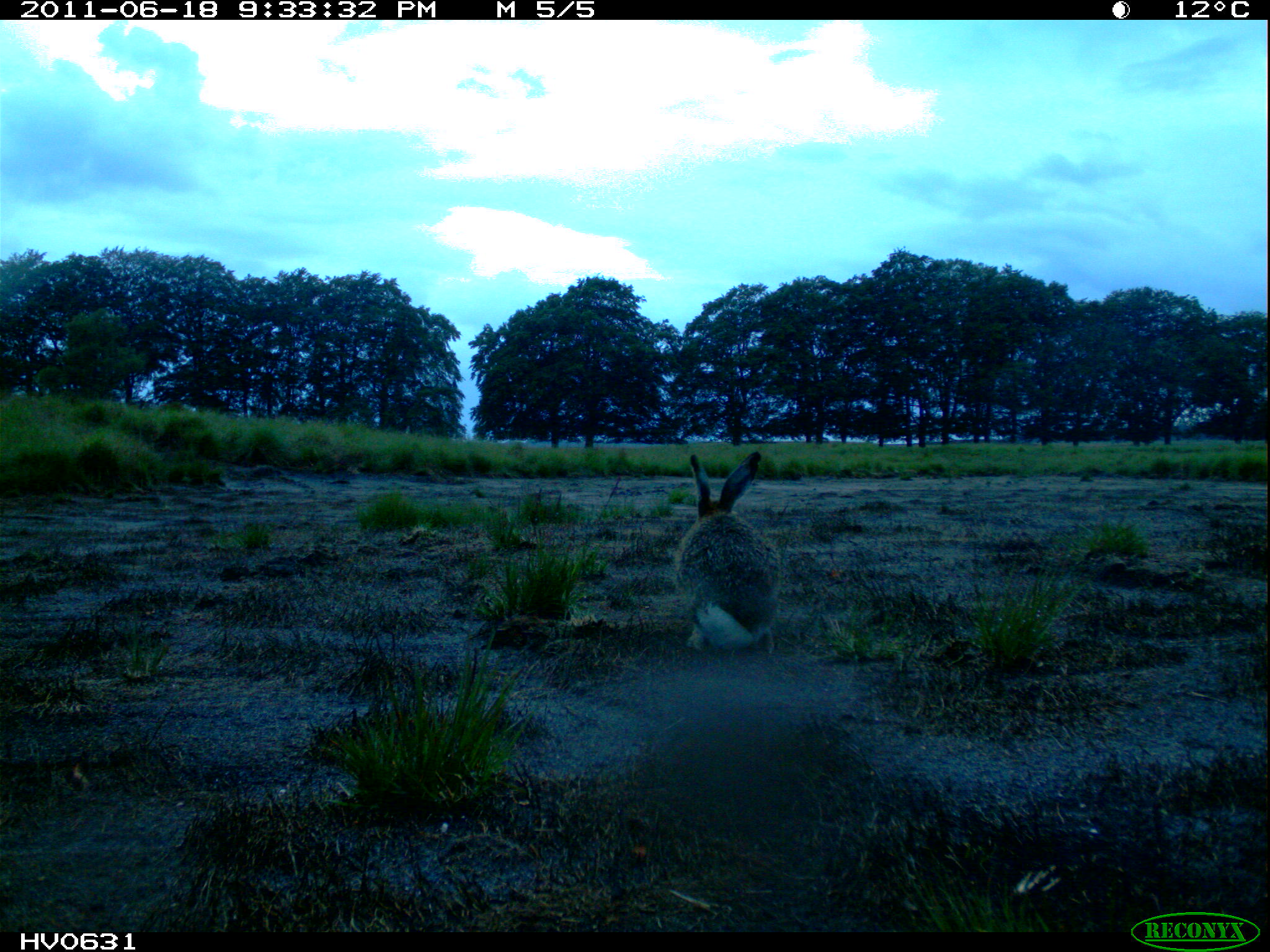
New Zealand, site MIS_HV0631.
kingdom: Animalia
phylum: Chordata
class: Mammalia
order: Lagomorpha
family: Leporidae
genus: Lepus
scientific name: Lepus europaeus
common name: brown hare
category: hare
Hare (brown hare) (Lepus europaeus).